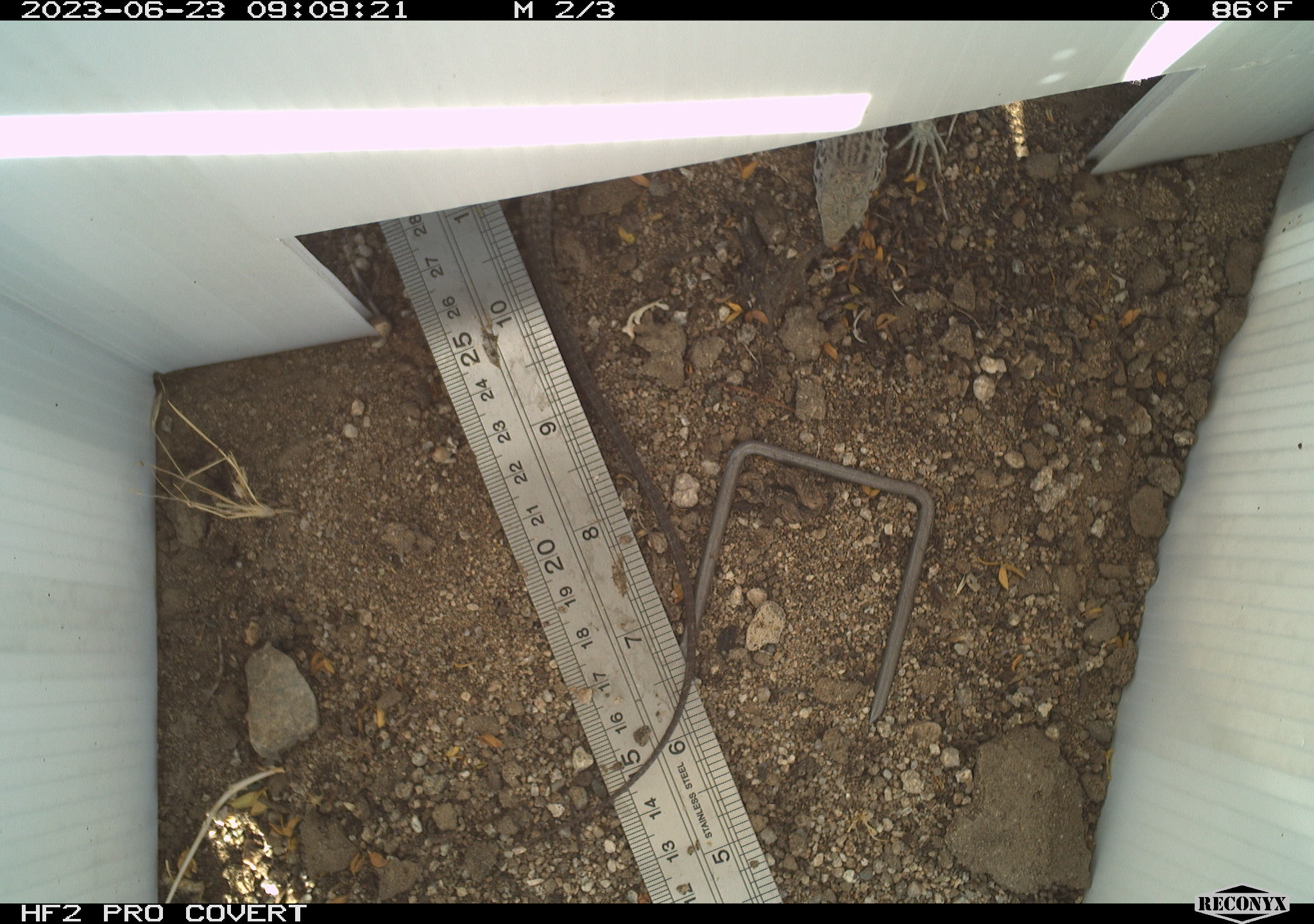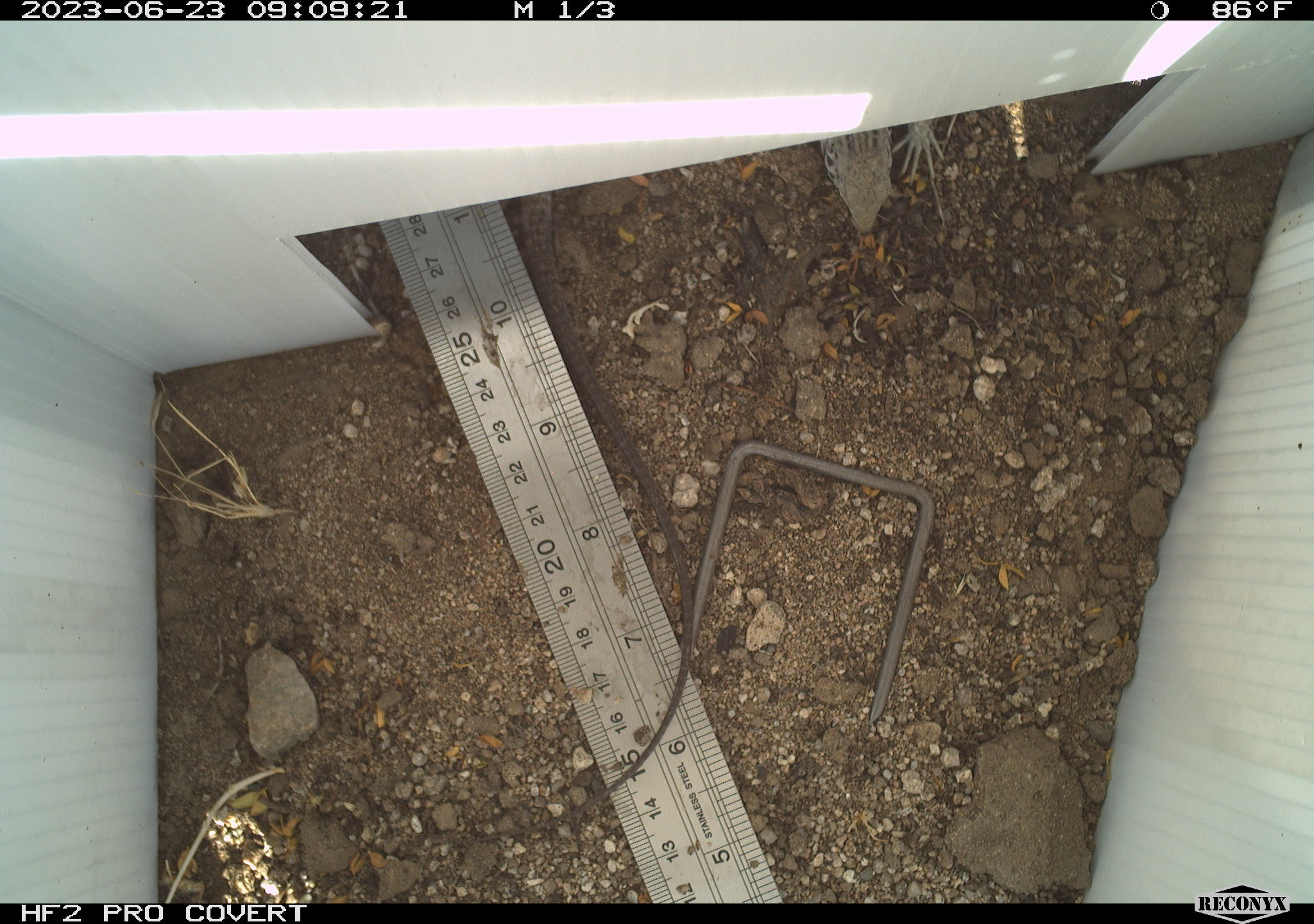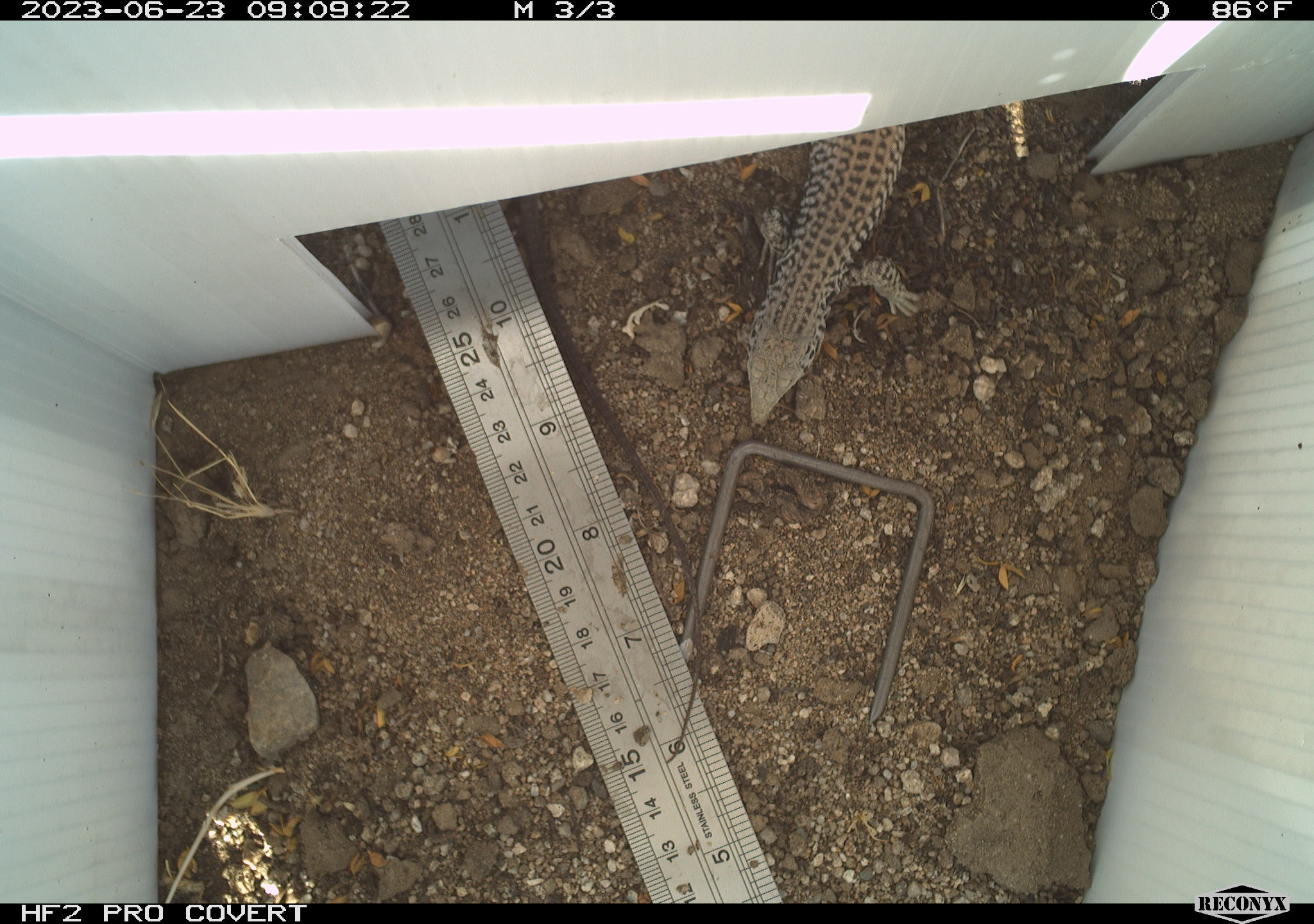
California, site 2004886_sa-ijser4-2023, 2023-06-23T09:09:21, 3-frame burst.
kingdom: Animalia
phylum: Chordata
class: Reptilia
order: Squamata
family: Teiidae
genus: Aspidoscelis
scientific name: Aspidoscelis tigris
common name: western whiptail